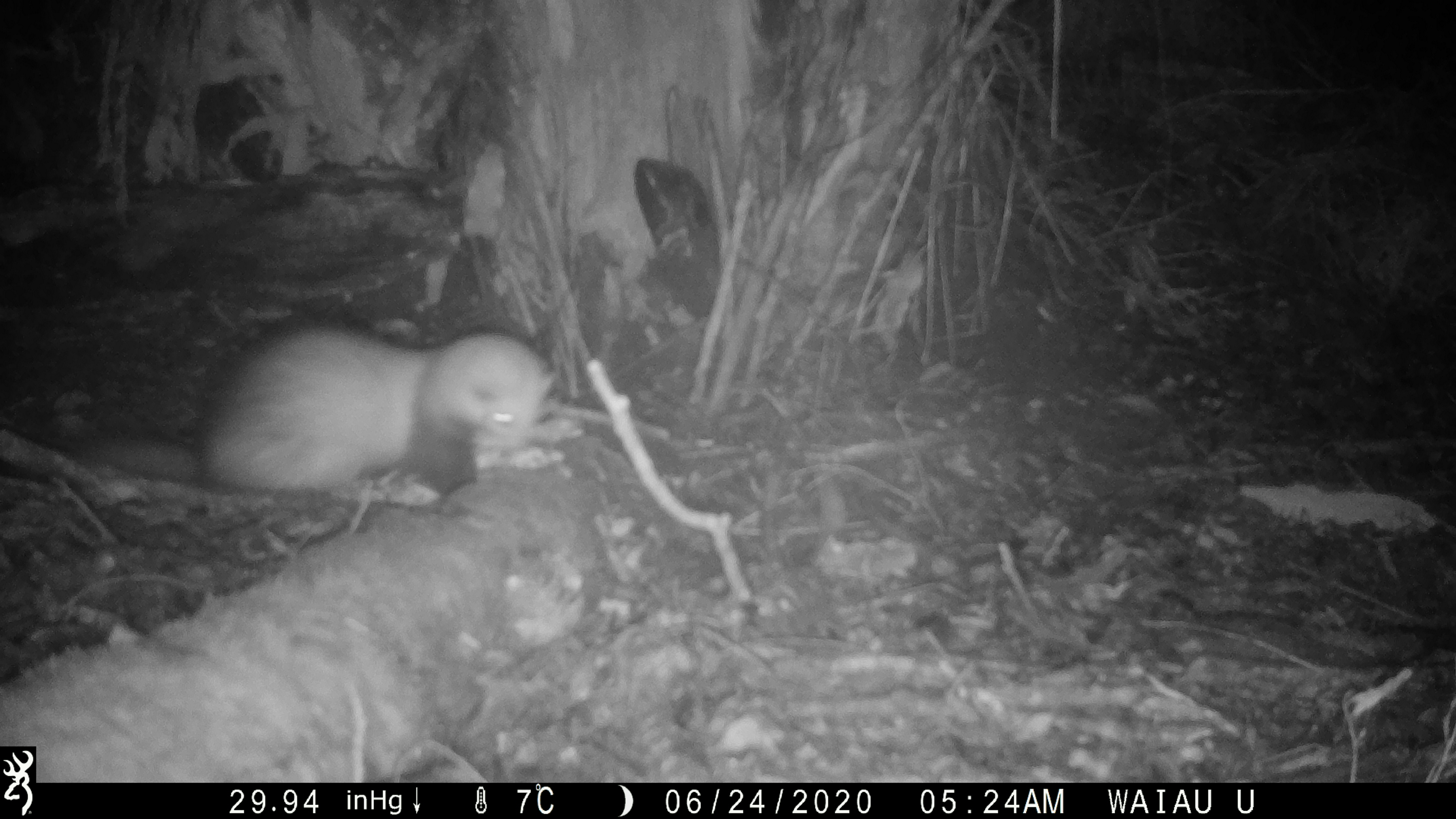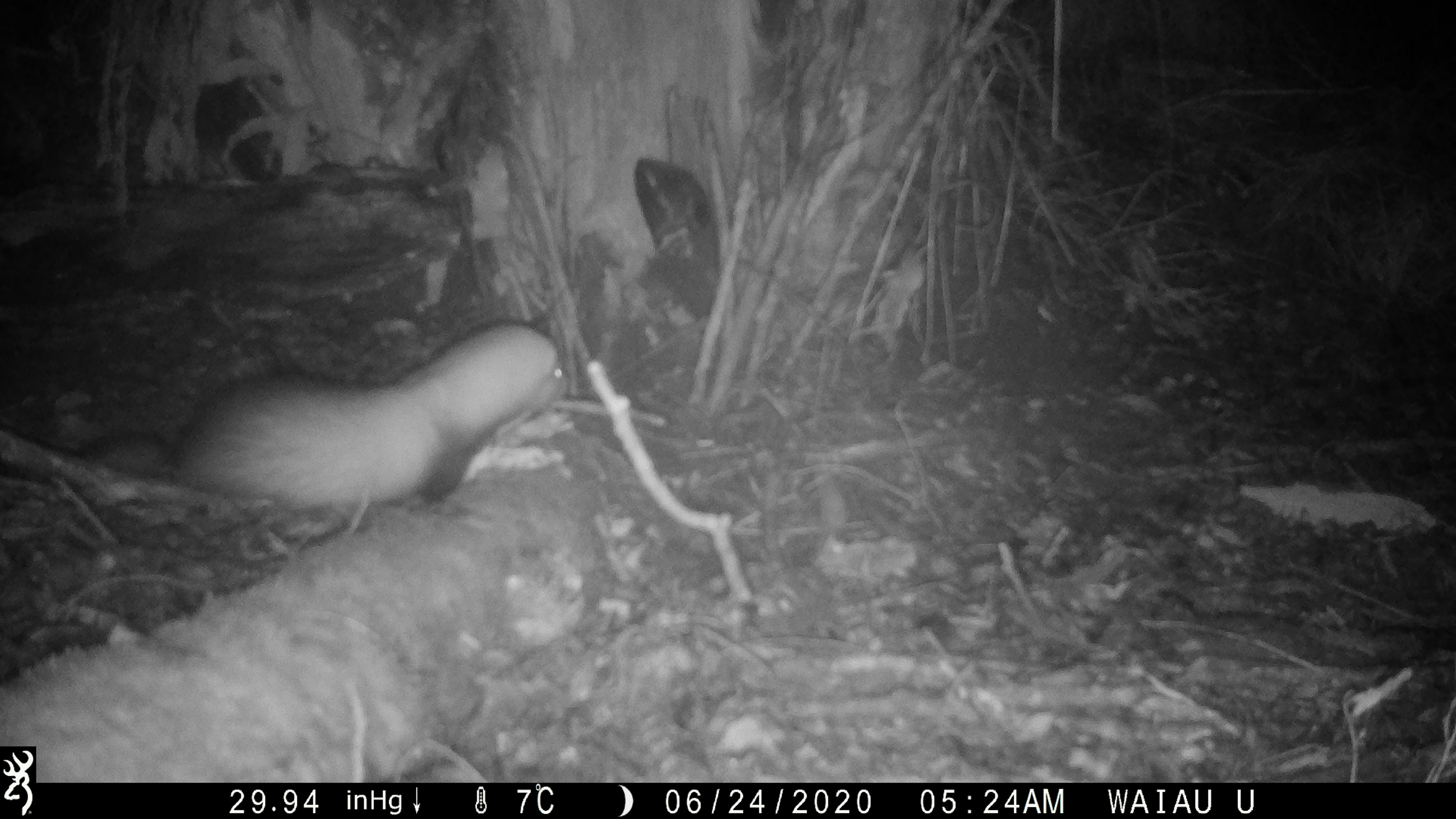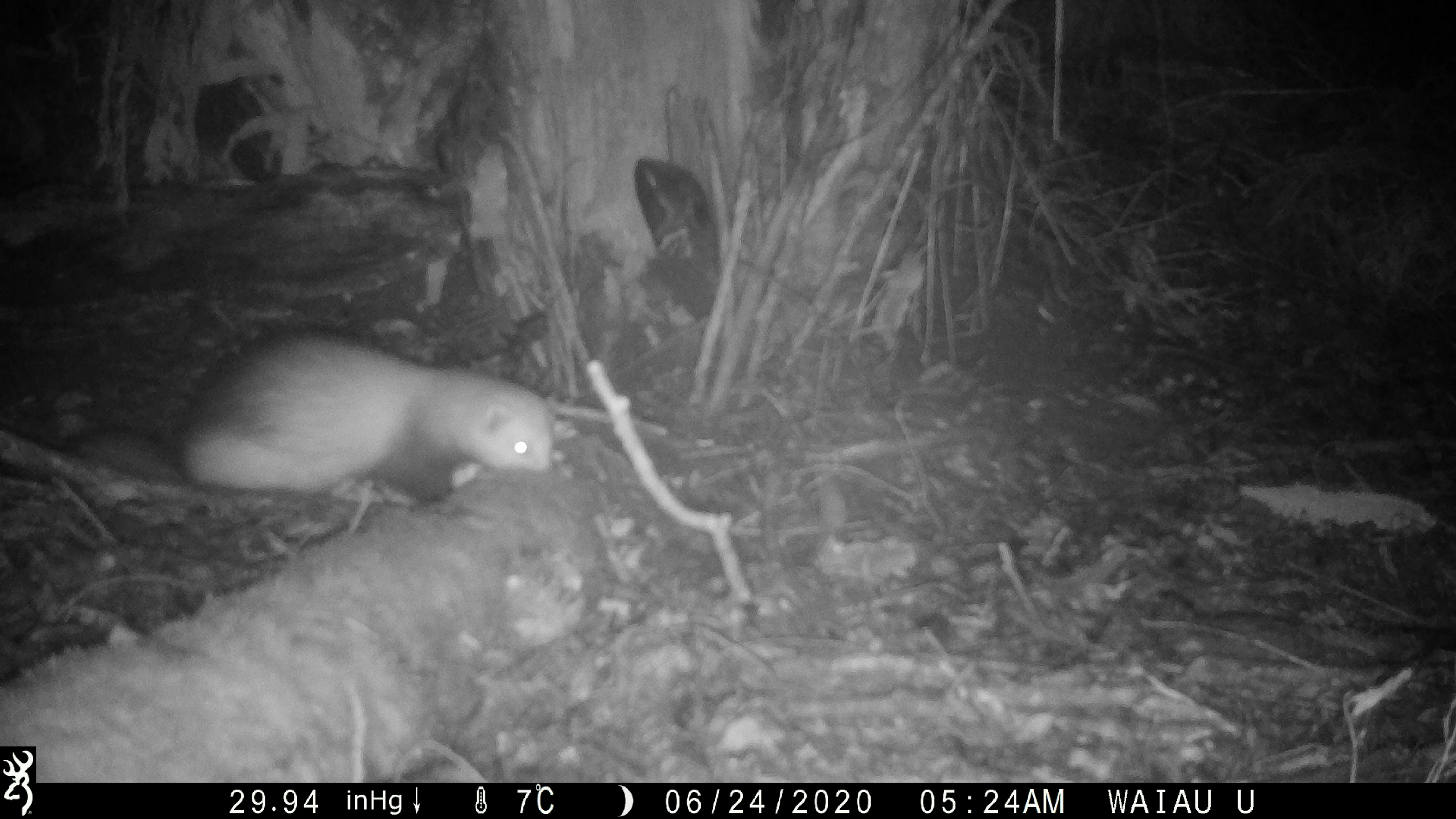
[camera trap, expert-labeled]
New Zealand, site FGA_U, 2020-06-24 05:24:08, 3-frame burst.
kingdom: Animalia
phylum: Chordata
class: Mammalia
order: Carnivora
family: Mustelidae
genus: Mustela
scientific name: Mustela furo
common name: ferret